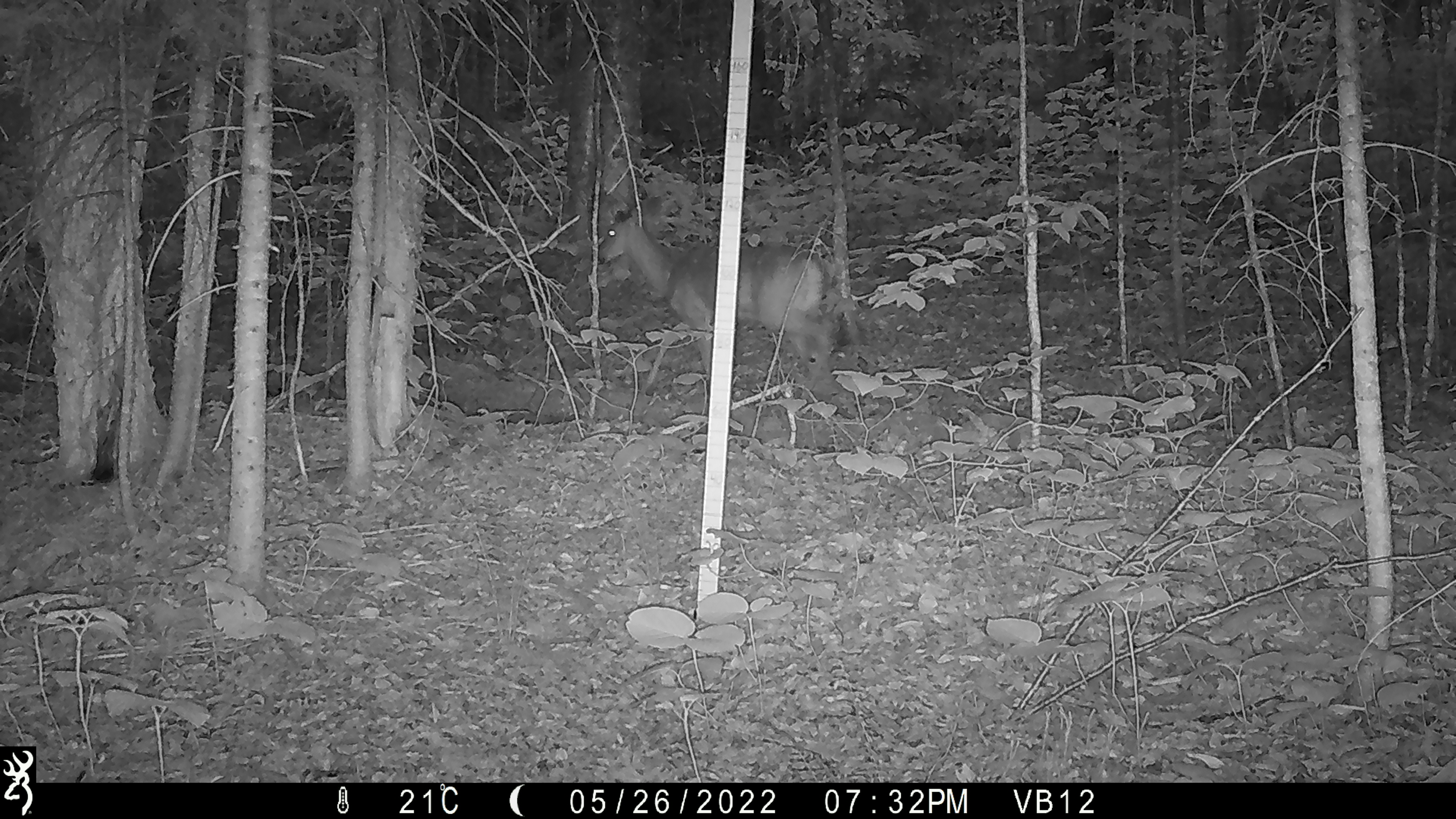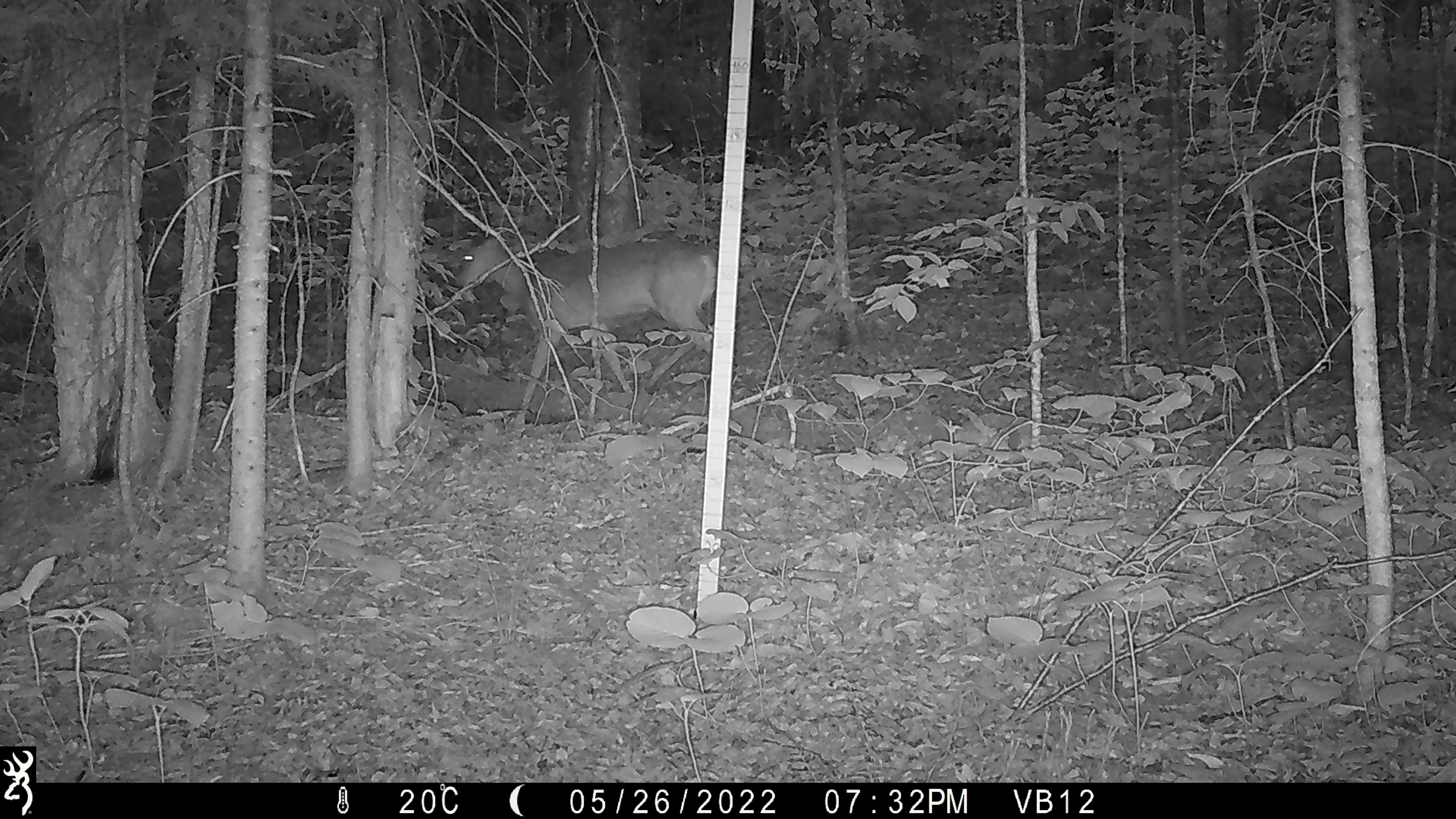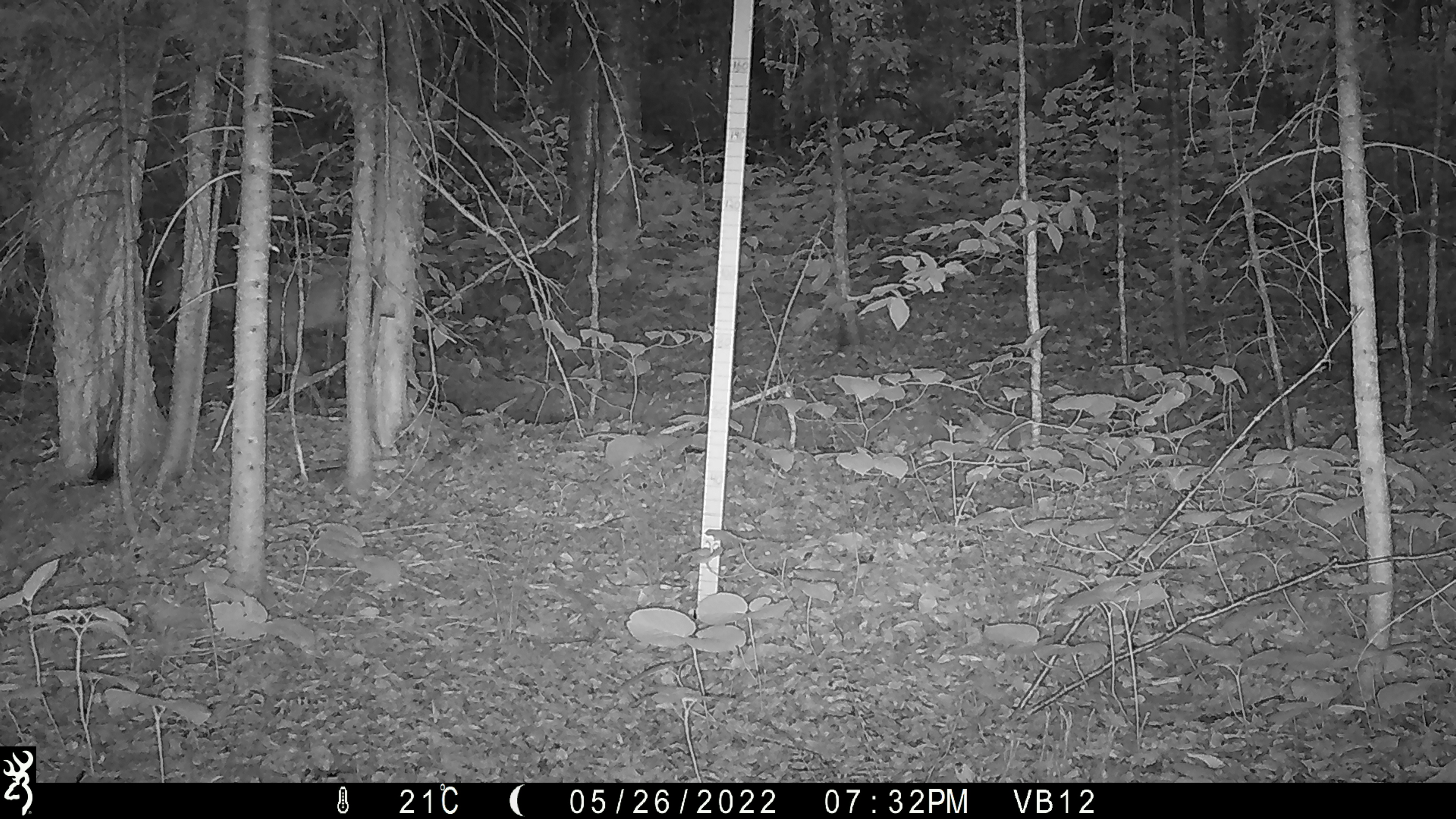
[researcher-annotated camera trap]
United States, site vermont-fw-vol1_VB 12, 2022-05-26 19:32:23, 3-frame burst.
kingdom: Animalia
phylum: Chordata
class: Mammalia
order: Artiodactyla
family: Cervidae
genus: Odocoileus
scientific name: Odocoileus virginianus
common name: white-tailed deer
White-tailed deer (Odocoileus virginianus).